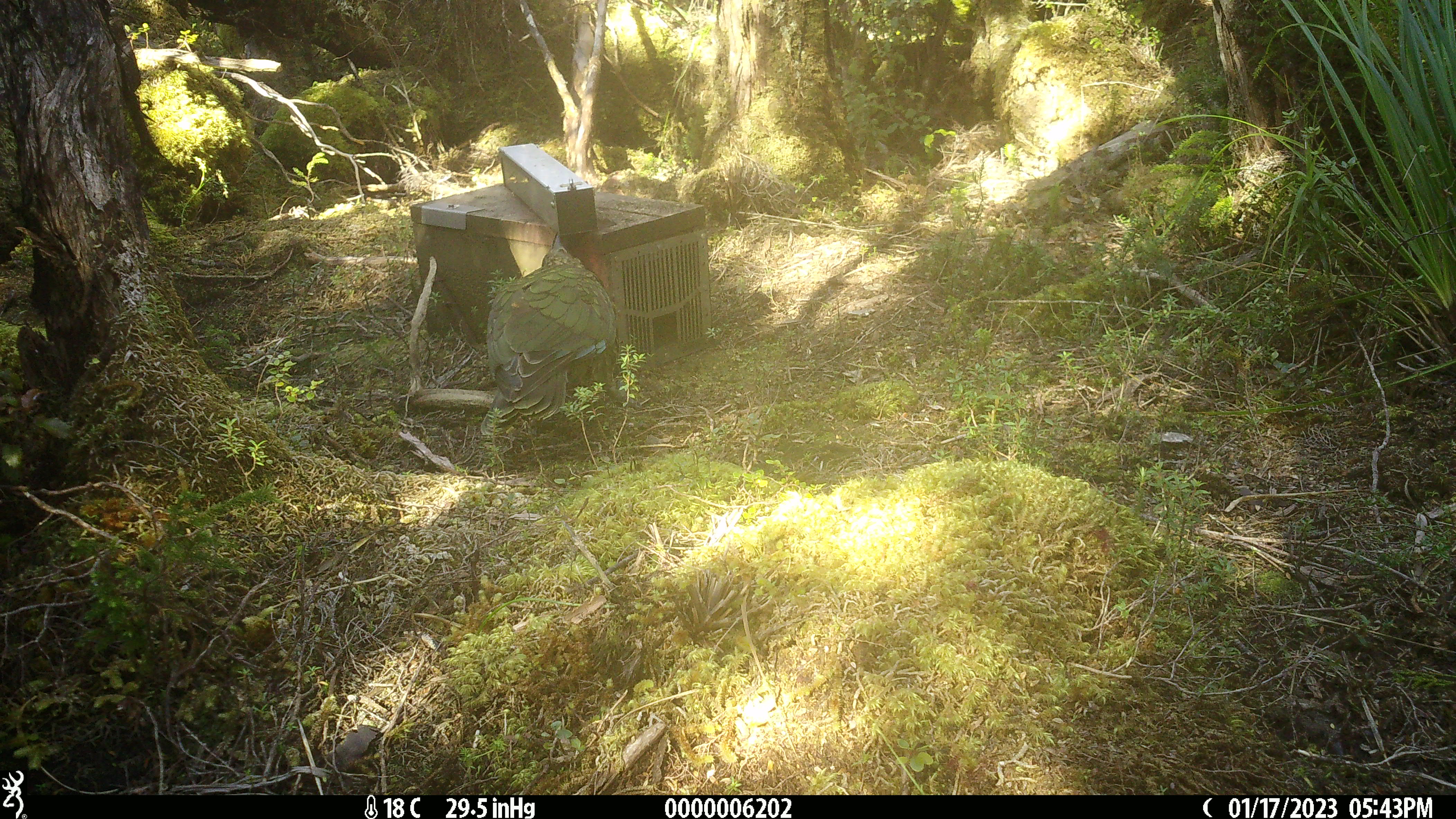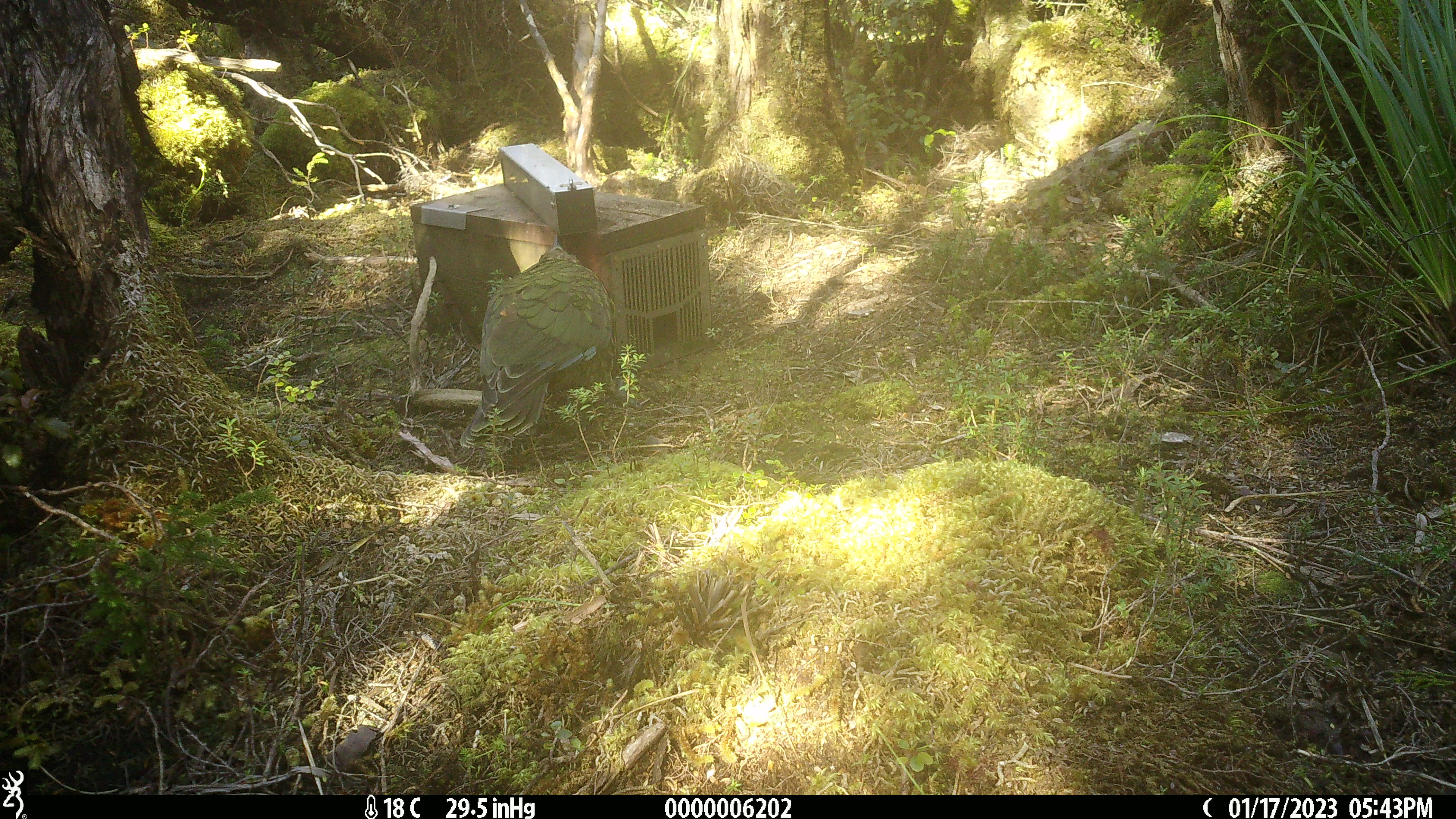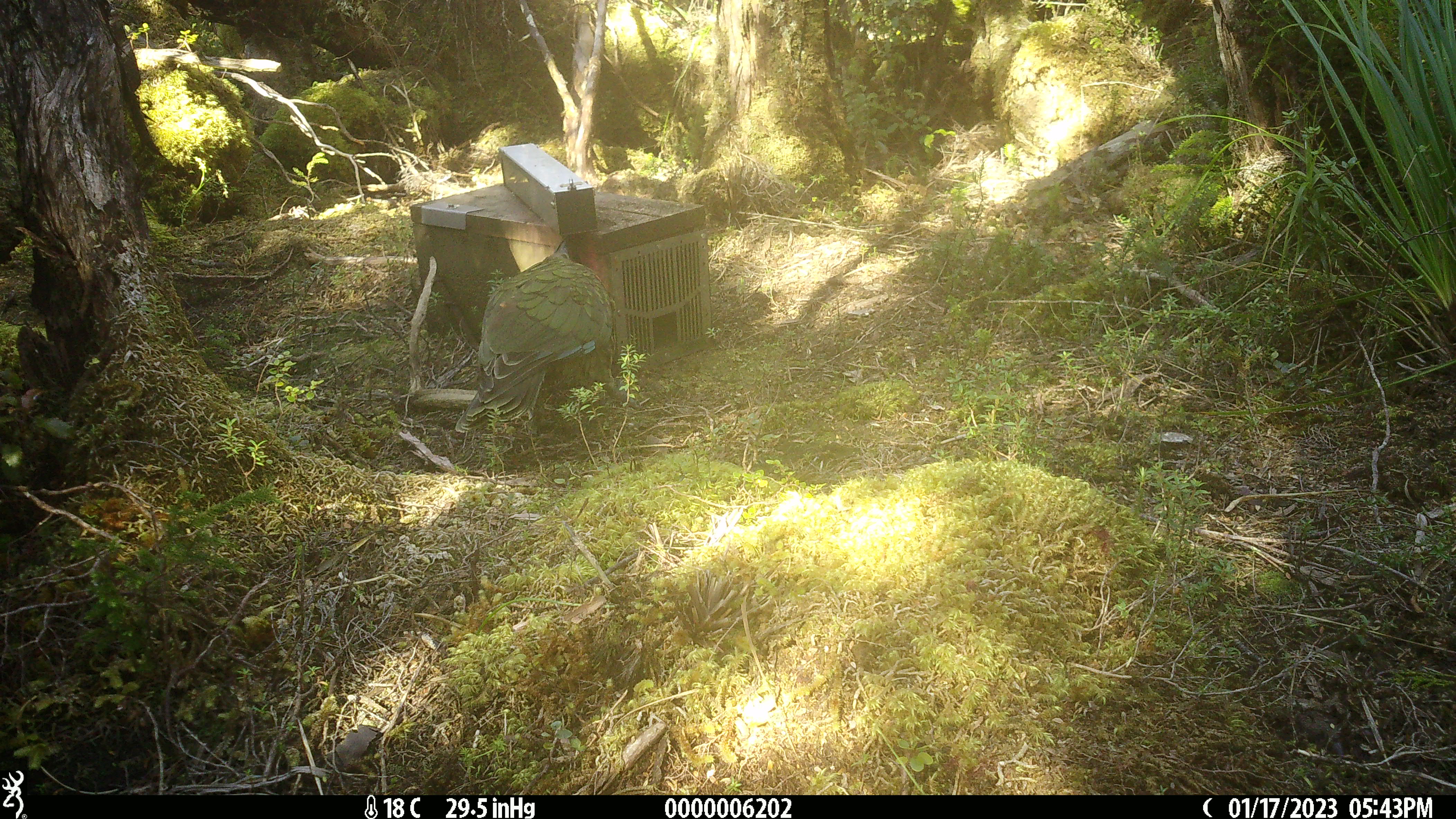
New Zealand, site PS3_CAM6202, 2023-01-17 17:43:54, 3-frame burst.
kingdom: Animalia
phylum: Chordata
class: Aves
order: Psittaciformes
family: Strigopidae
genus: Nestor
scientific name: Nestor notabilis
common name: kea